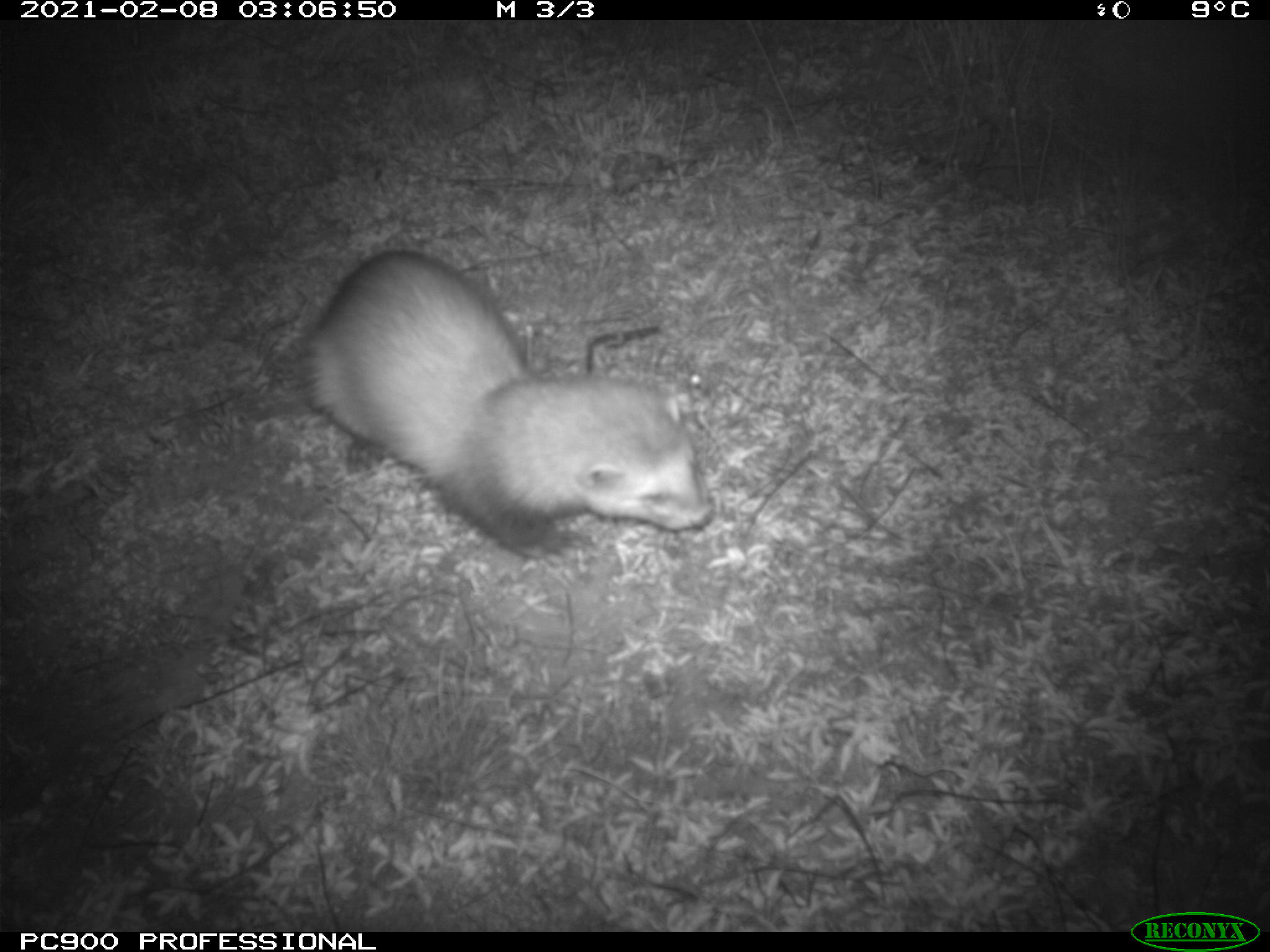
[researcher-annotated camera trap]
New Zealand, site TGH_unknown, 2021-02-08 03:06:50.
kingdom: Animalia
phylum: Chordata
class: Mammalia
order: Carnivora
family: Mustelidae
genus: Mustela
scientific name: Mustela furo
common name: ferret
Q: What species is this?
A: Ferret (Mustela furo).